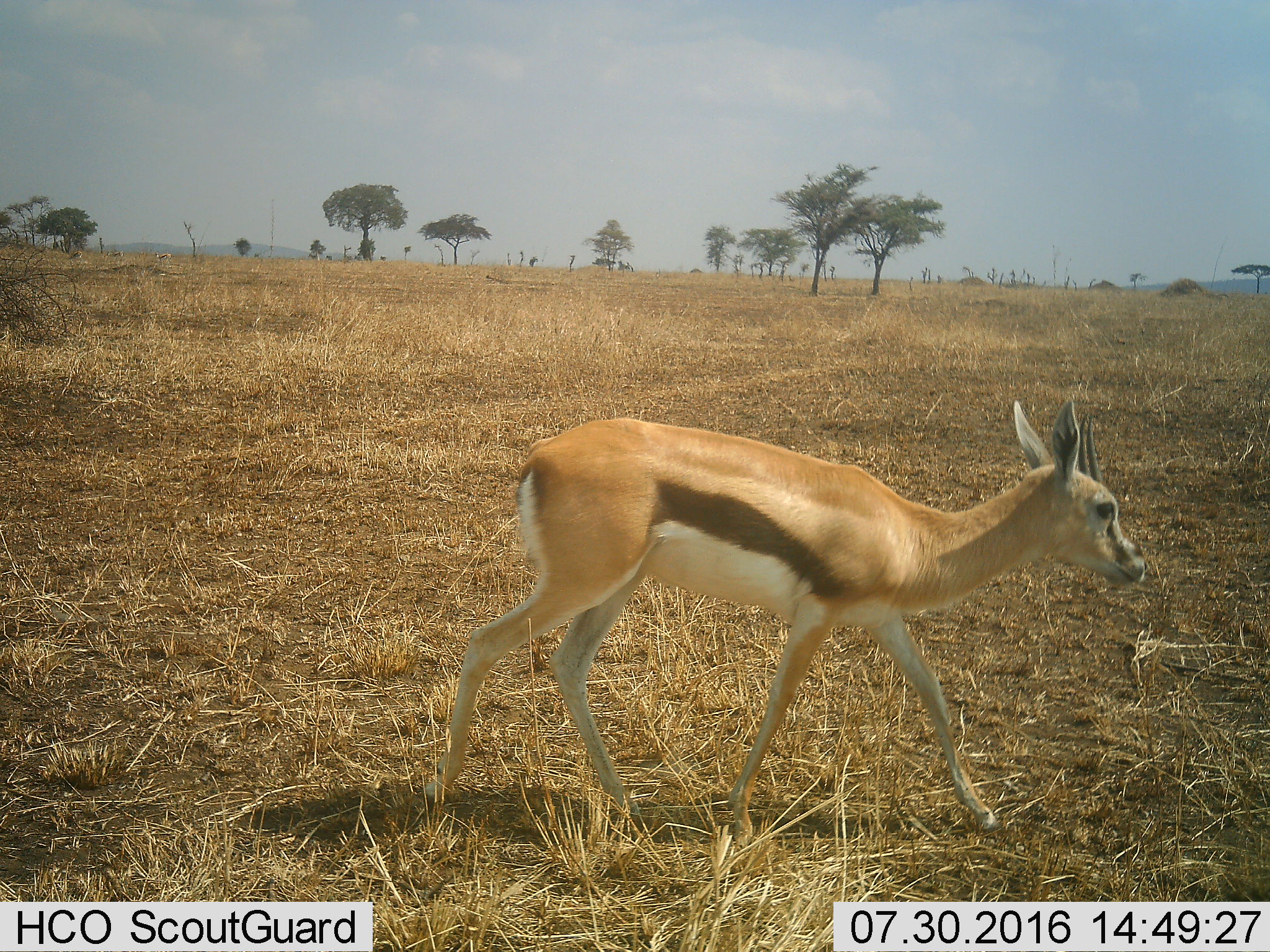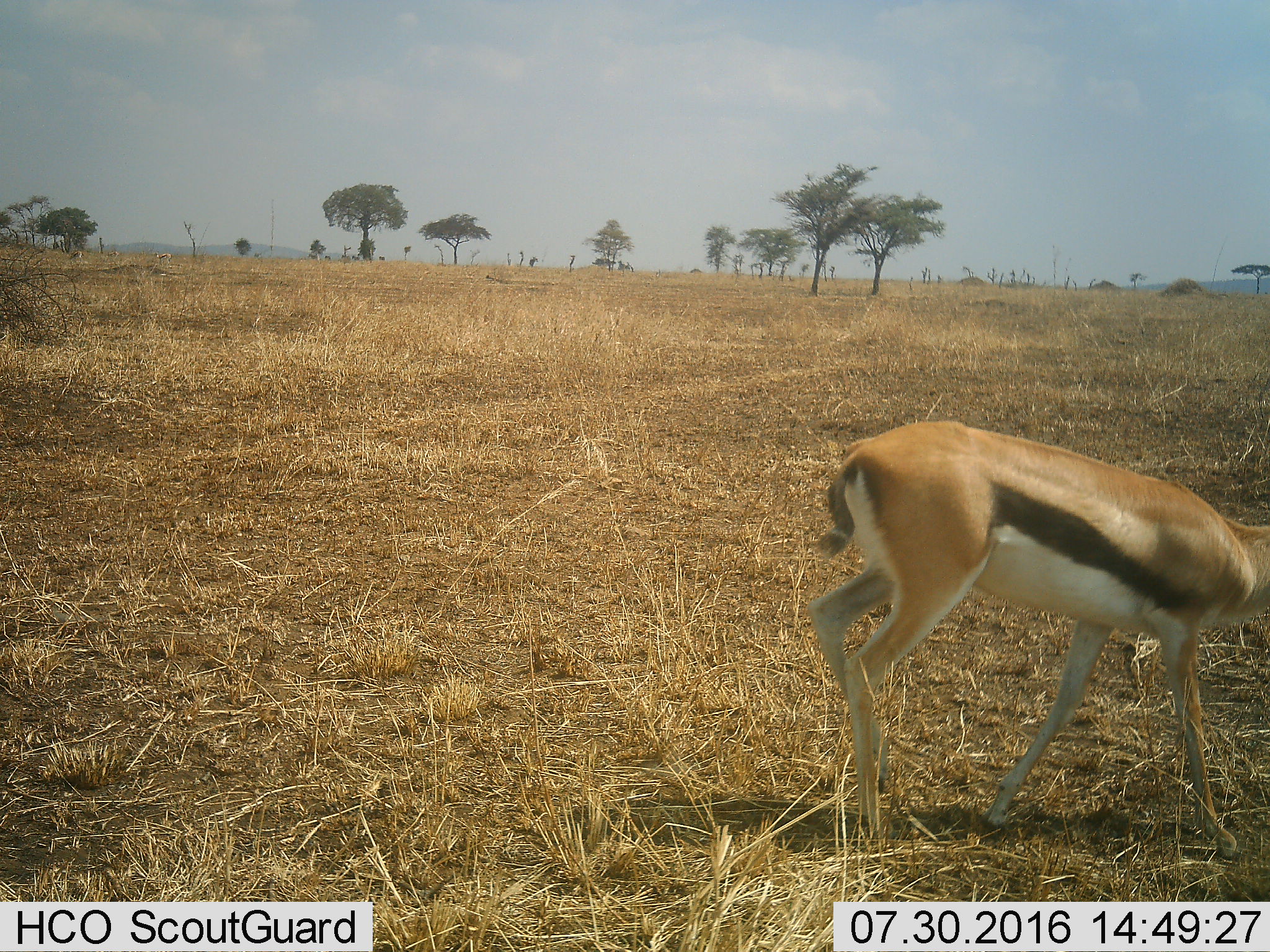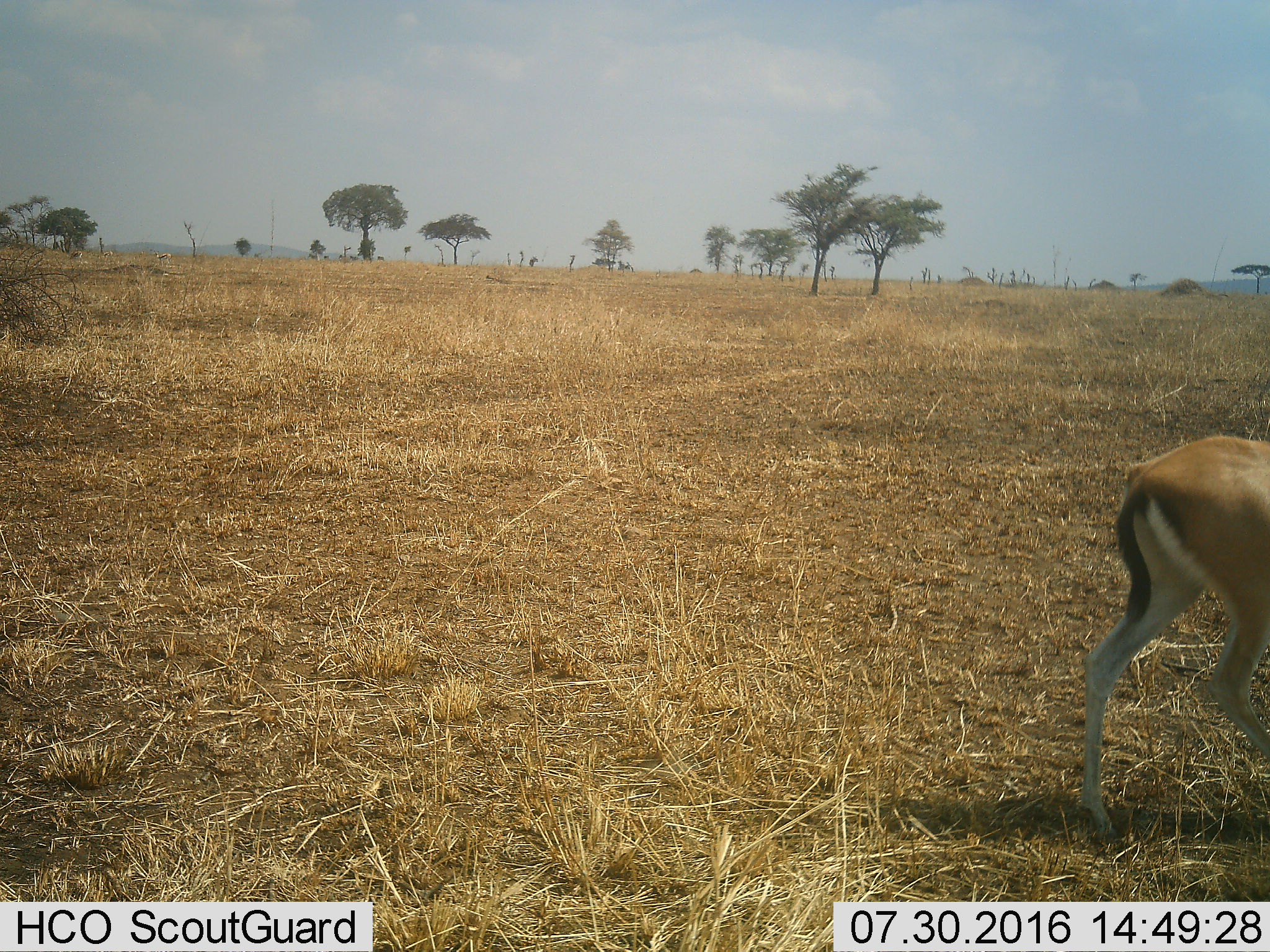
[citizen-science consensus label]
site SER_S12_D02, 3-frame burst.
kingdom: Animalia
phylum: Chordata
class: Mammalia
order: Artiodactyla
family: Bovidae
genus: Eudorcas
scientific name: Eudorcas thomsonii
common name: thomson's gazelle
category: gazellethomsons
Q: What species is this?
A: Gazellethomsons (thomson's gazelle) (Eudorcas thomsonii).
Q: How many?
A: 1.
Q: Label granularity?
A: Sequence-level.